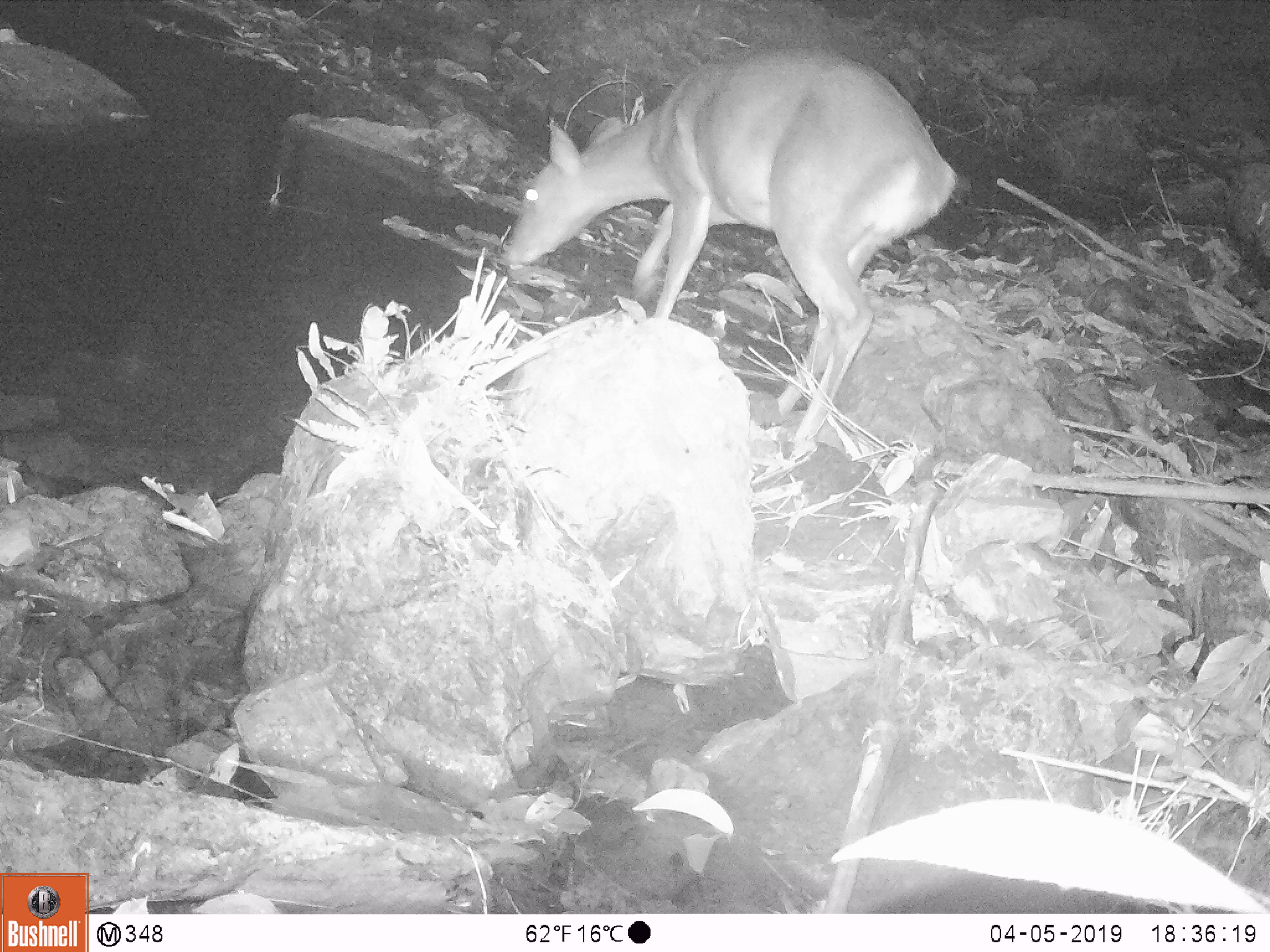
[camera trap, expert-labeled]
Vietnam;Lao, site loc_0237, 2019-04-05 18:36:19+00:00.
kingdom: Animalia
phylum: Chordata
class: Mammalia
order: Artiodactyla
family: Cervidae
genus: Muntiacus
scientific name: Muntiacus vuquangensis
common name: large-antlered muntjac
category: large antlered muntjac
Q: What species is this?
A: Large antlered muntjac (large-antlered muntjac) (Muntiacus vuquangensis).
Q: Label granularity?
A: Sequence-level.